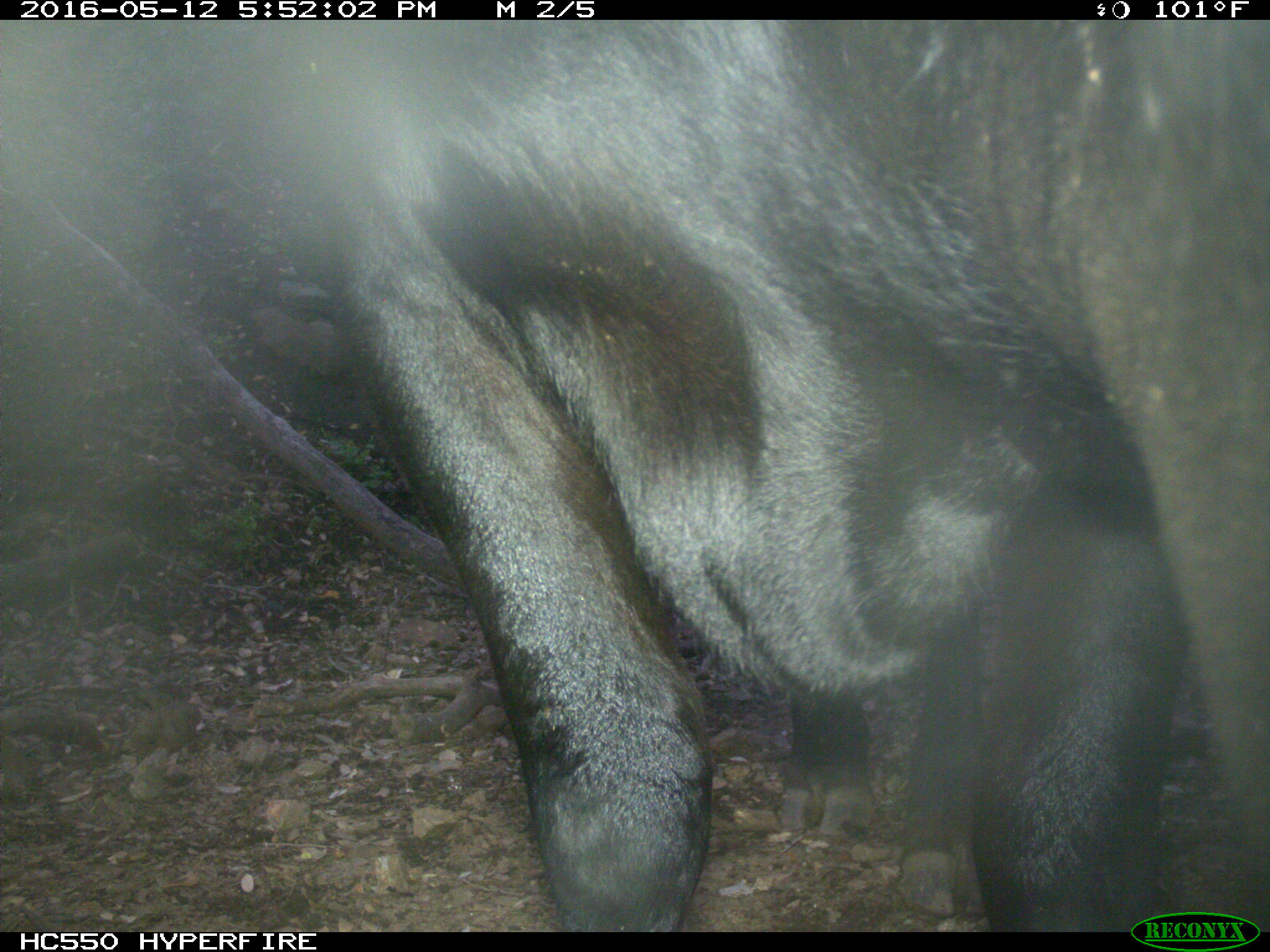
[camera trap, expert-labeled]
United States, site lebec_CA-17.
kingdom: Animalia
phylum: Chordata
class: Mammalia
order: Artiodactyla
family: Bovidae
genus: Bos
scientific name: Bos taurus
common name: domestic cow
Bos taurus (domestic cow).